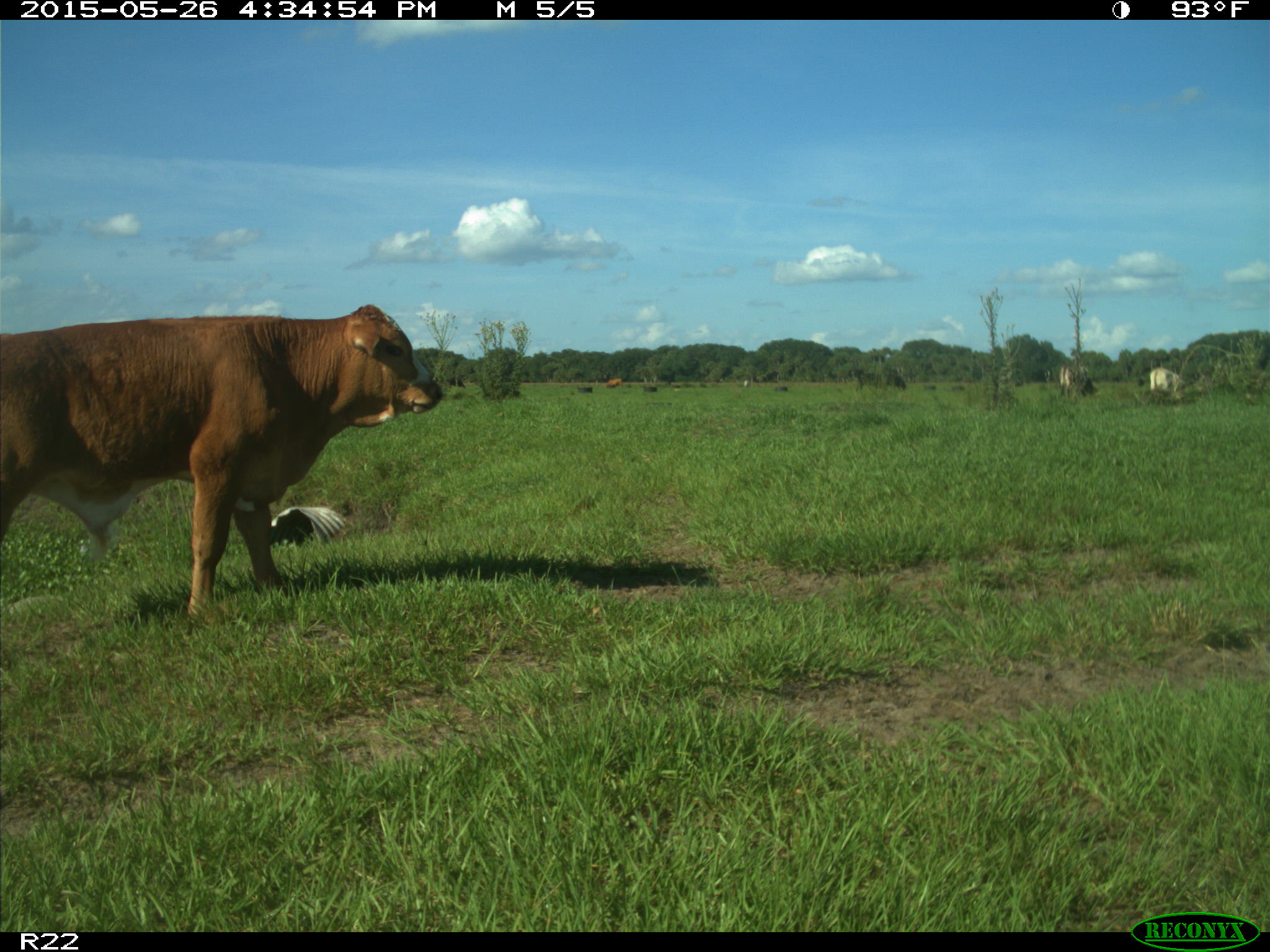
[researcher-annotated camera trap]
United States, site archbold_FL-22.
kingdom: Animalia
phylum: Chordata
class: Mammalia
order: Artiodactyla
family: Bovidae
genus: Bos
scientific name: Bos taurus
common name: domestic cow